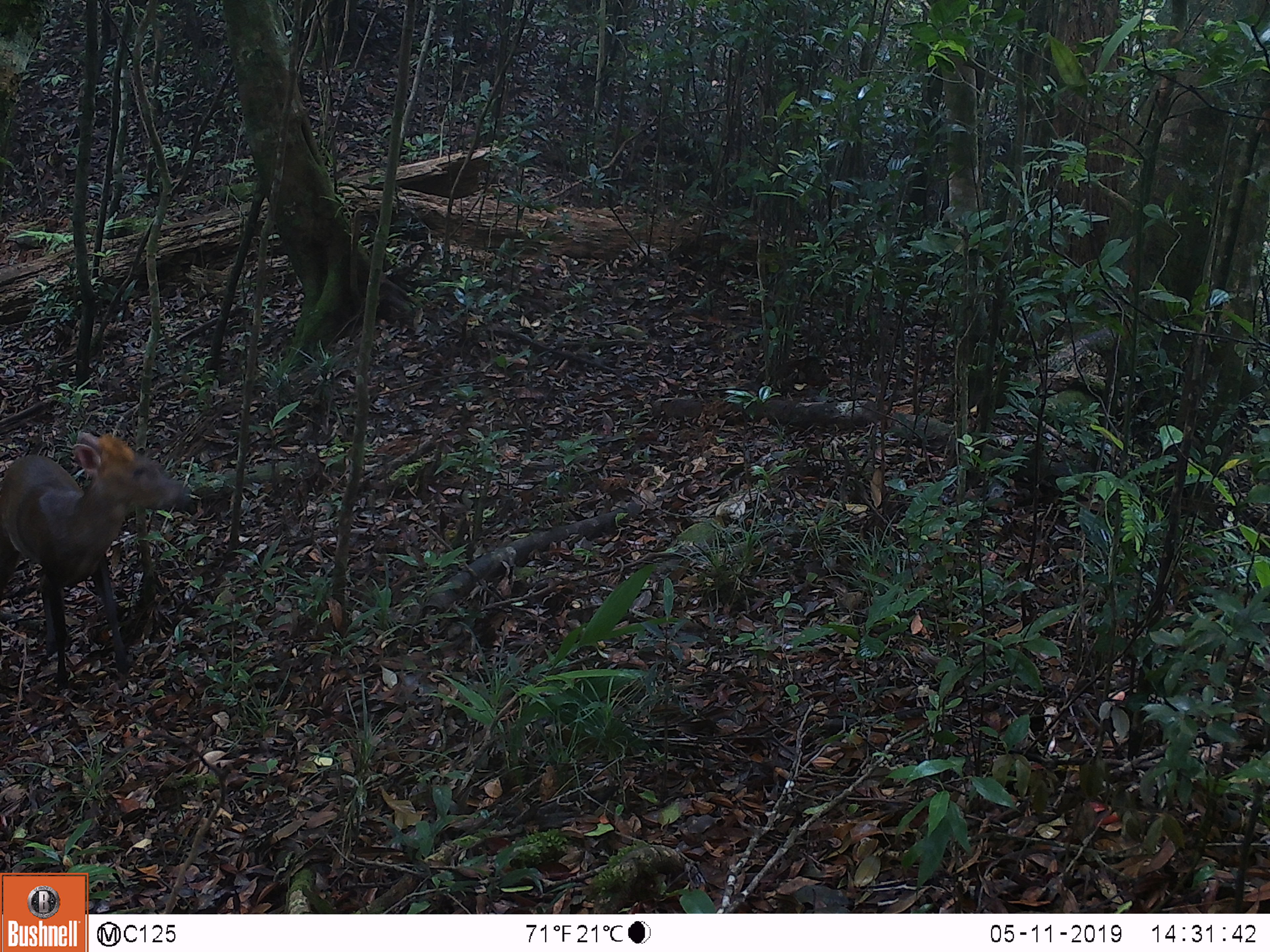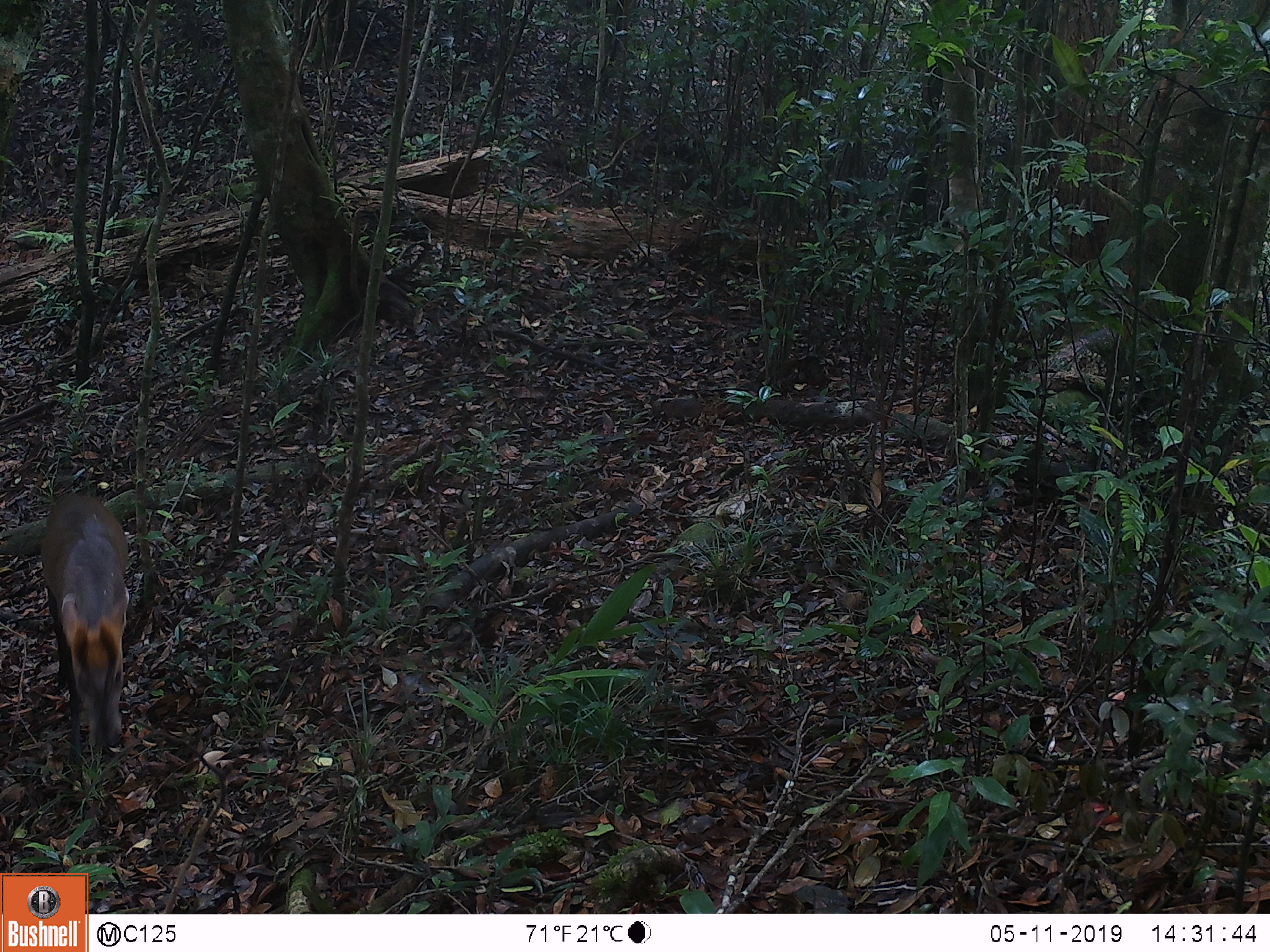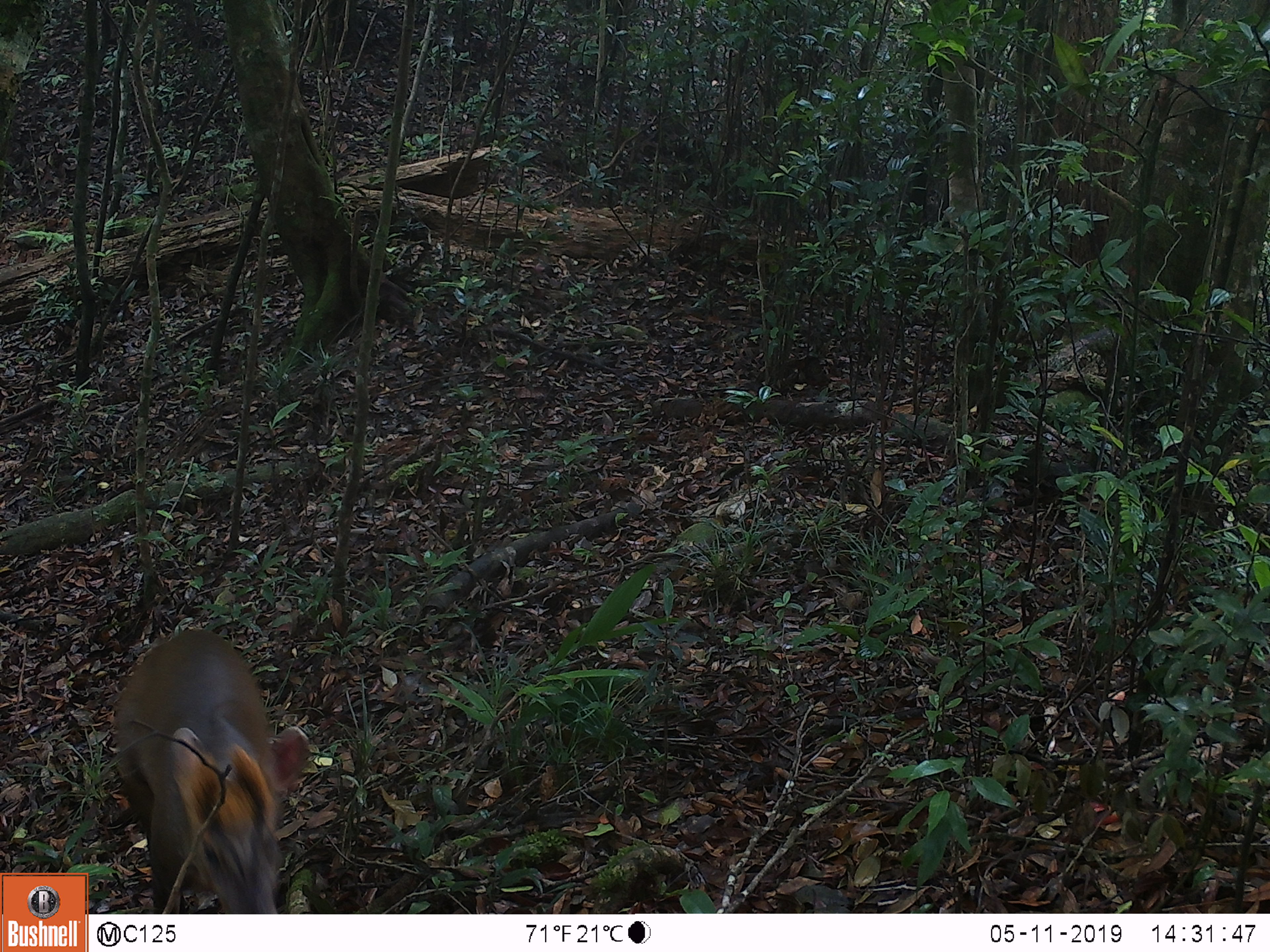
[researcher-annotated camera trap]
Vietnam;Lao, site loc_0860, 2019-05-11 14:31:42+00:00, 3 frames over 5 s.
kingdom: Animalia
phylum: Chordata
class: Mammalia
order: Artiodactyla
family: Cervidae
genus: Muntiacus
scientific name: Muntiacus rooseveltorum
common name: roosevelt's muntjac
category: roosevelts muntjac group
Roosevelts muntjac group (roosevelt's muntjac) (Muntiacus rooseveltorum). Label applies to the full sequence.